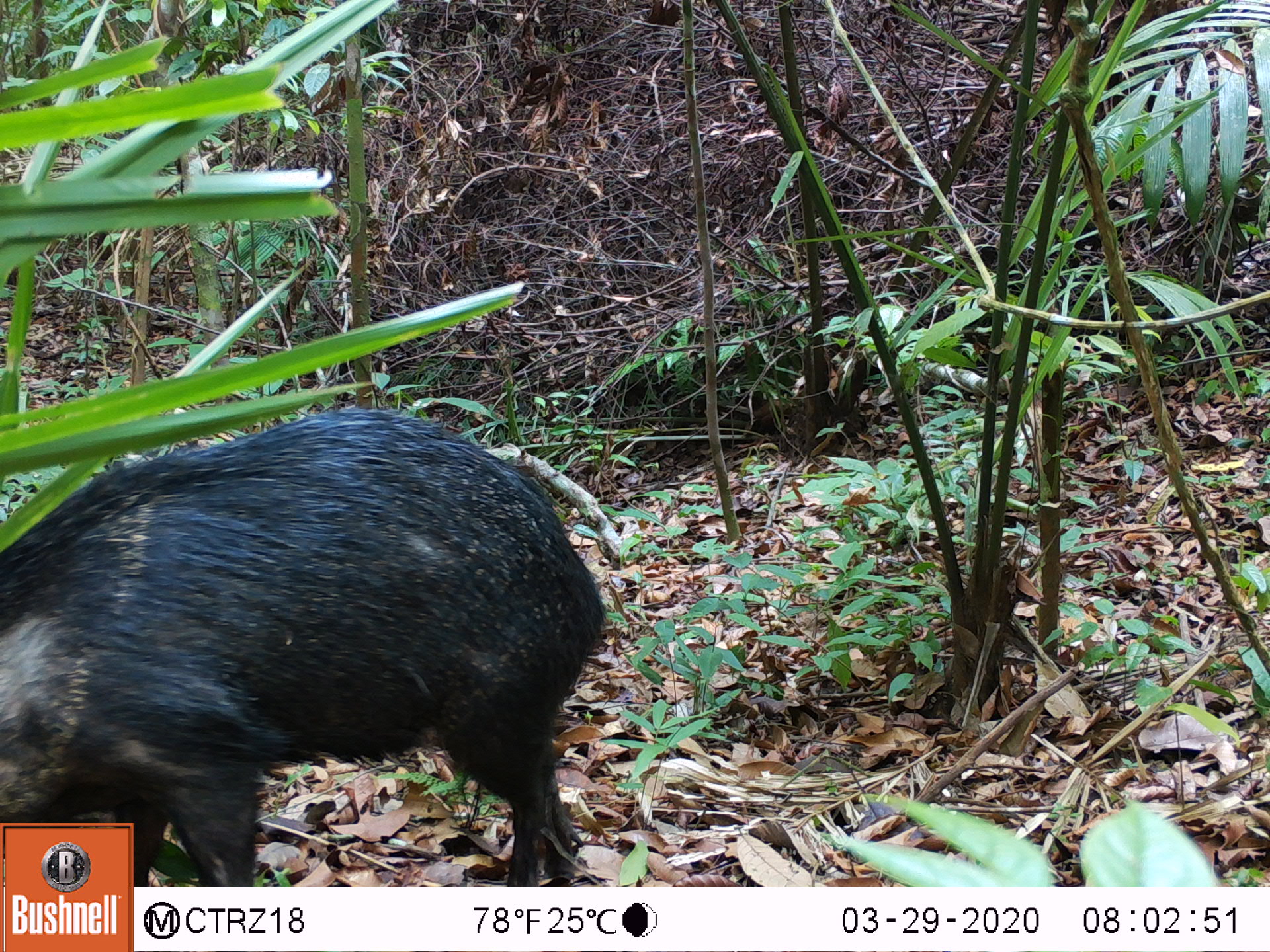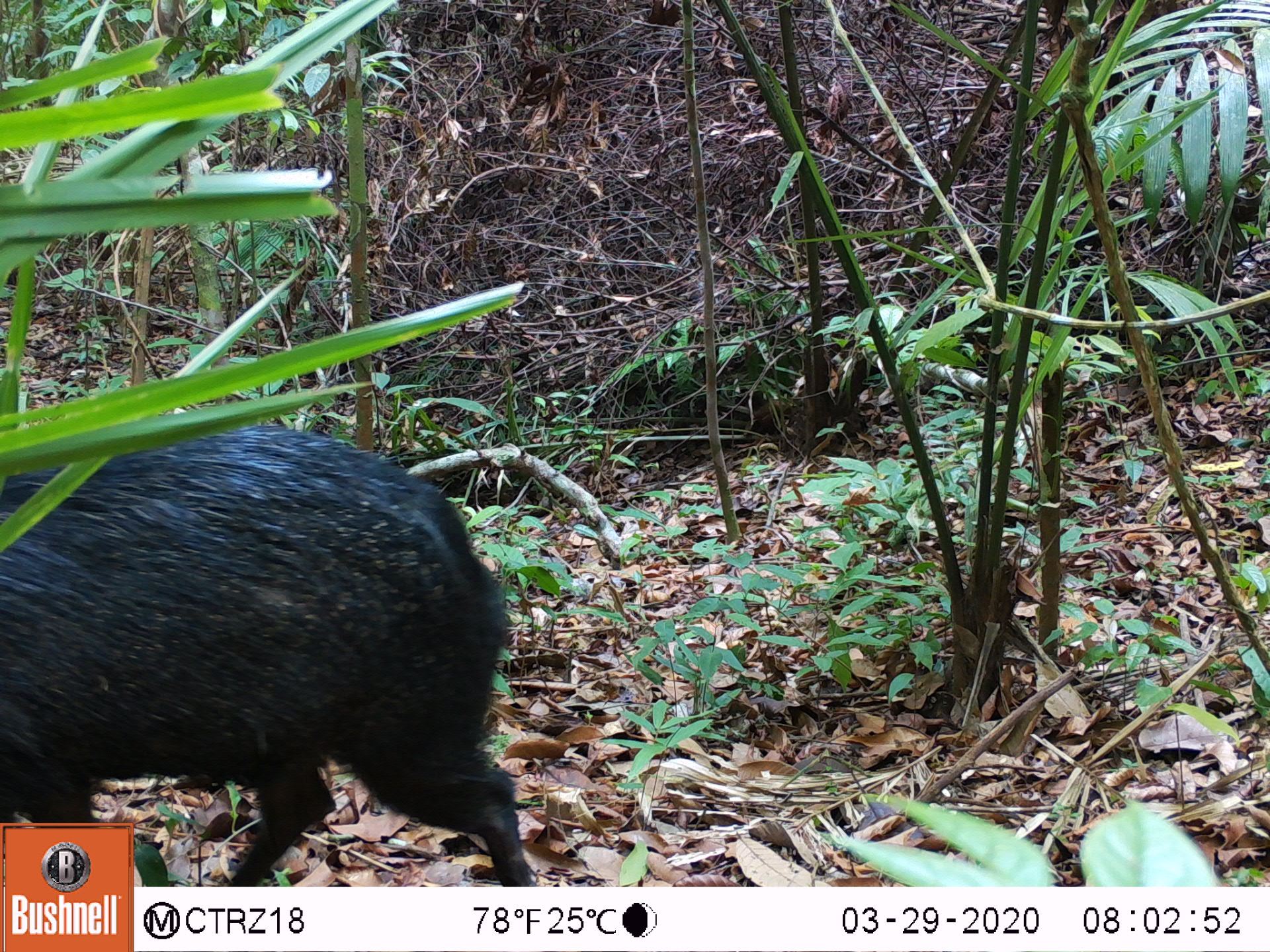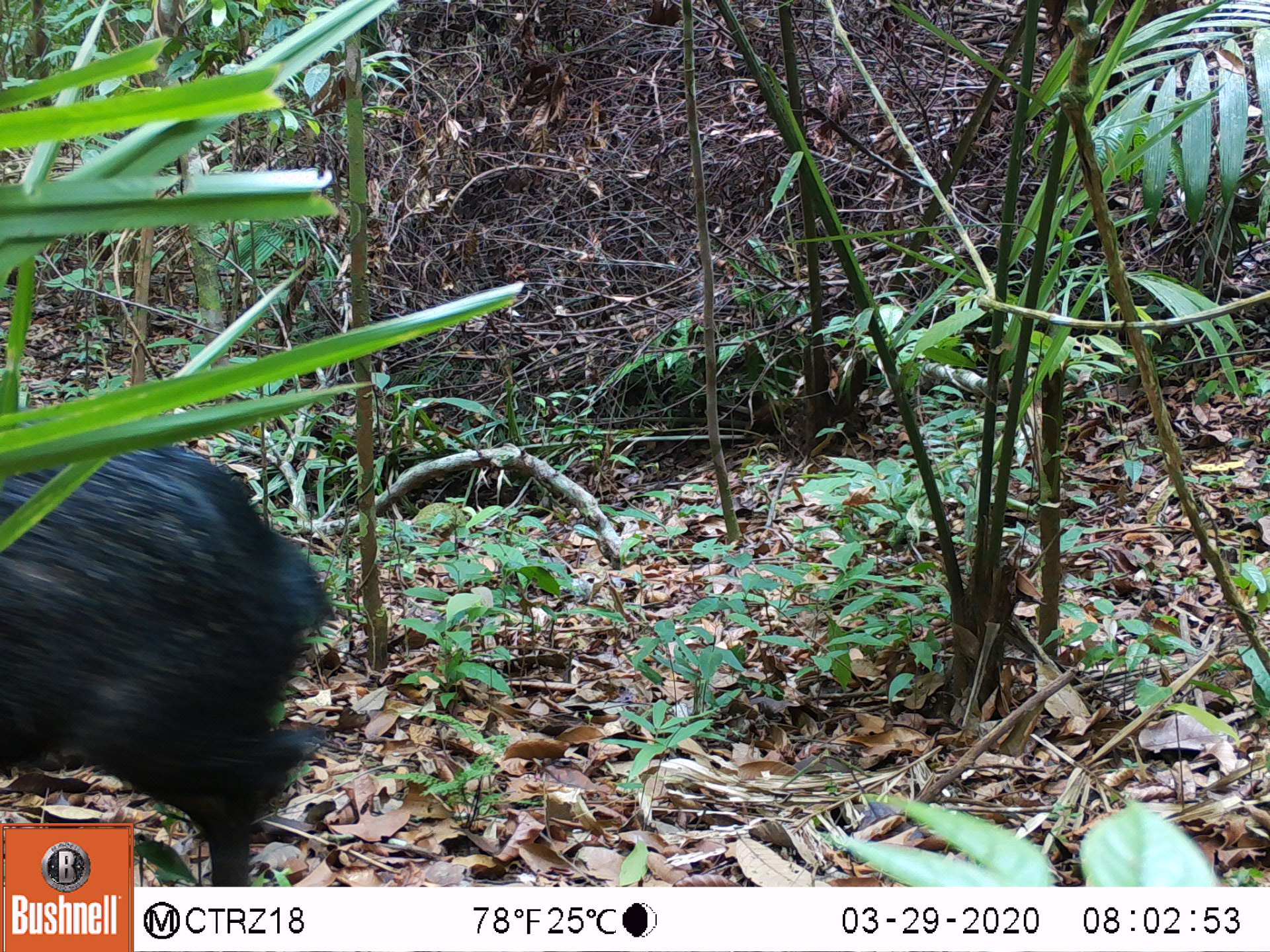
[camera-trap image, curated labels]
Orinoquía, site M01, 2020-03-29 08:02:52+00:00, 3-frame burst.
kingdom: Animalia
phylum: Chordata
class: Mammalia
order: Artiodactyla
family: Tayassuidae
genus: Pecari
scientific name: Pecari tajacu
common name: collared peccary